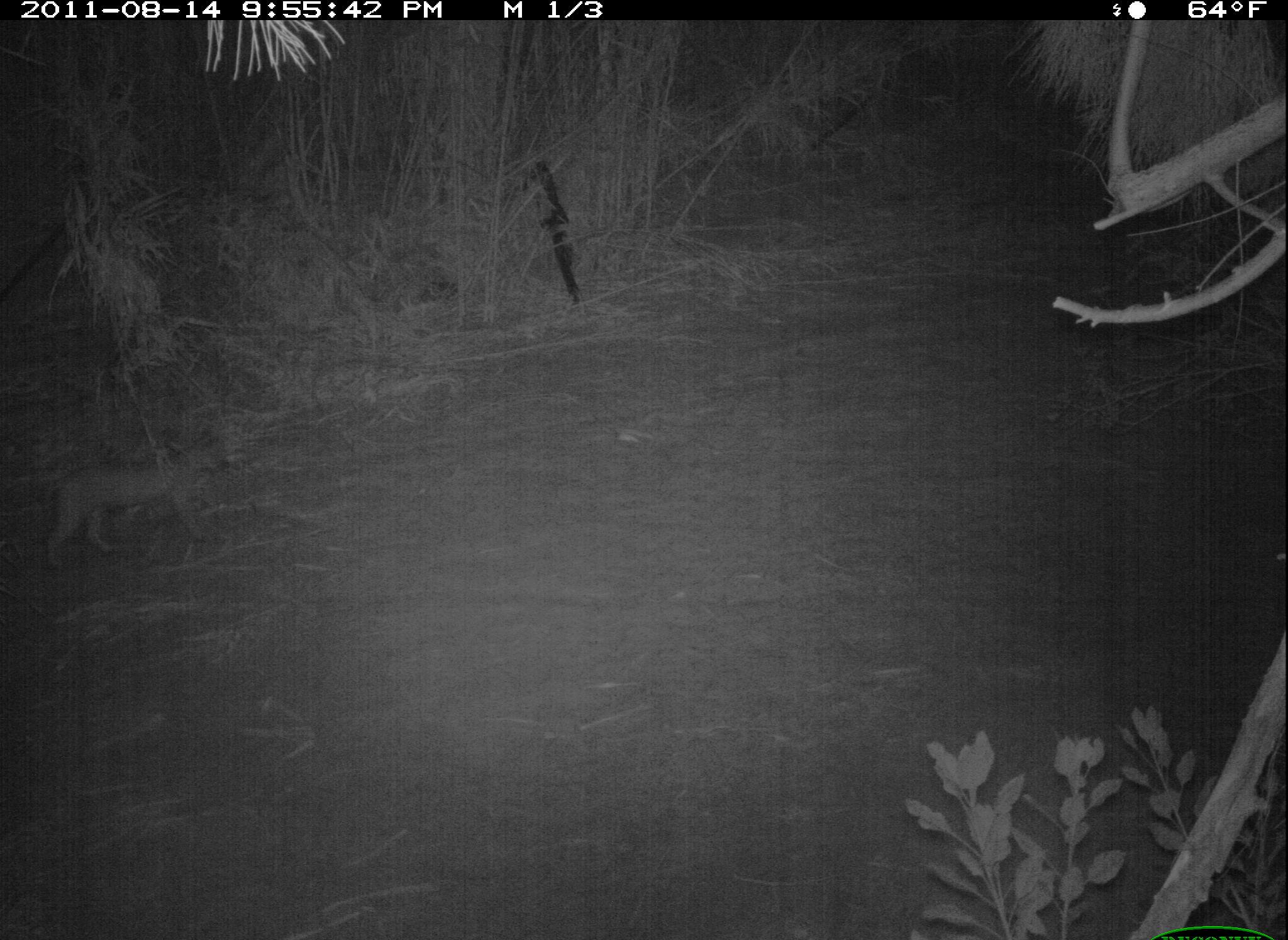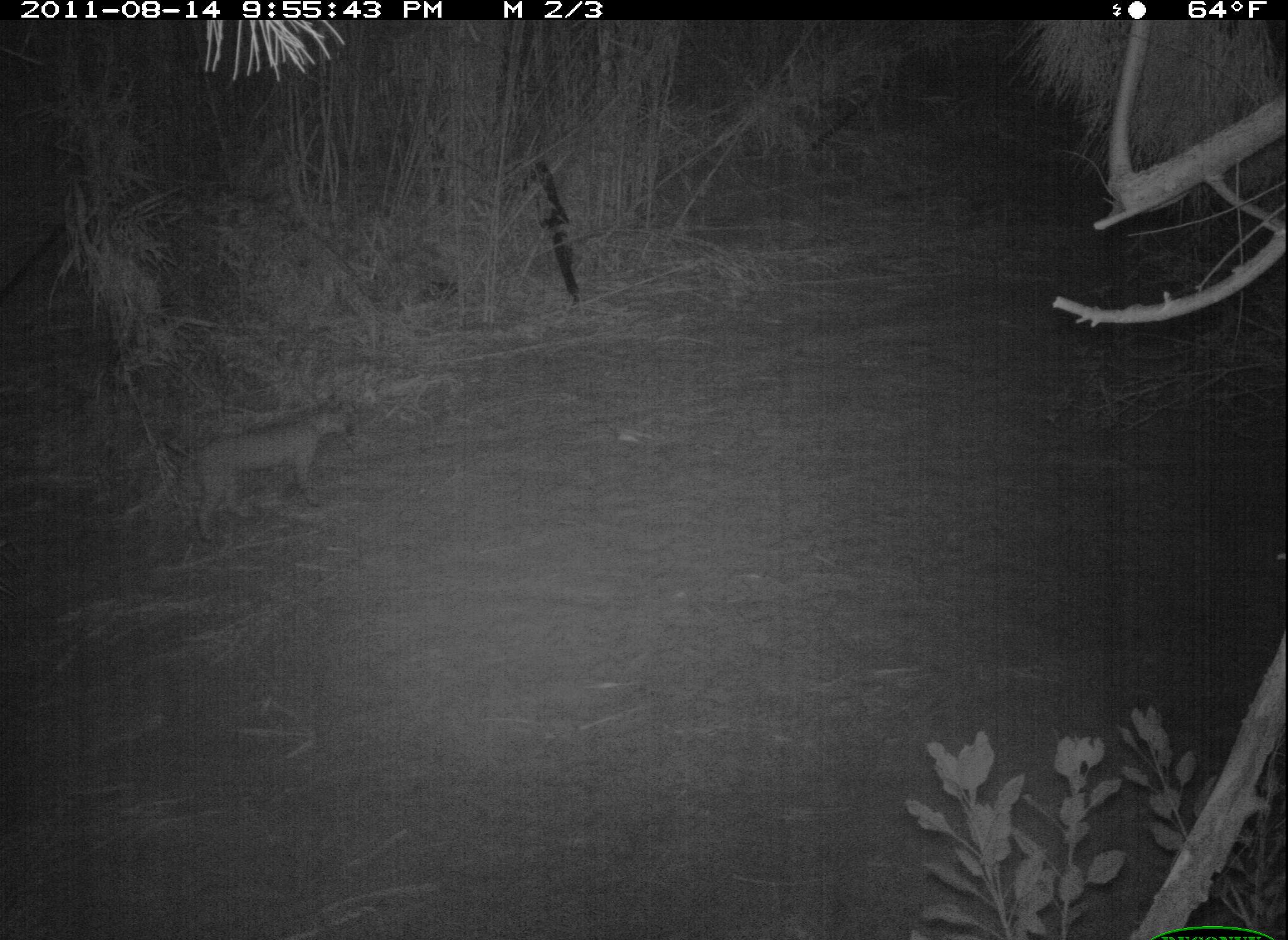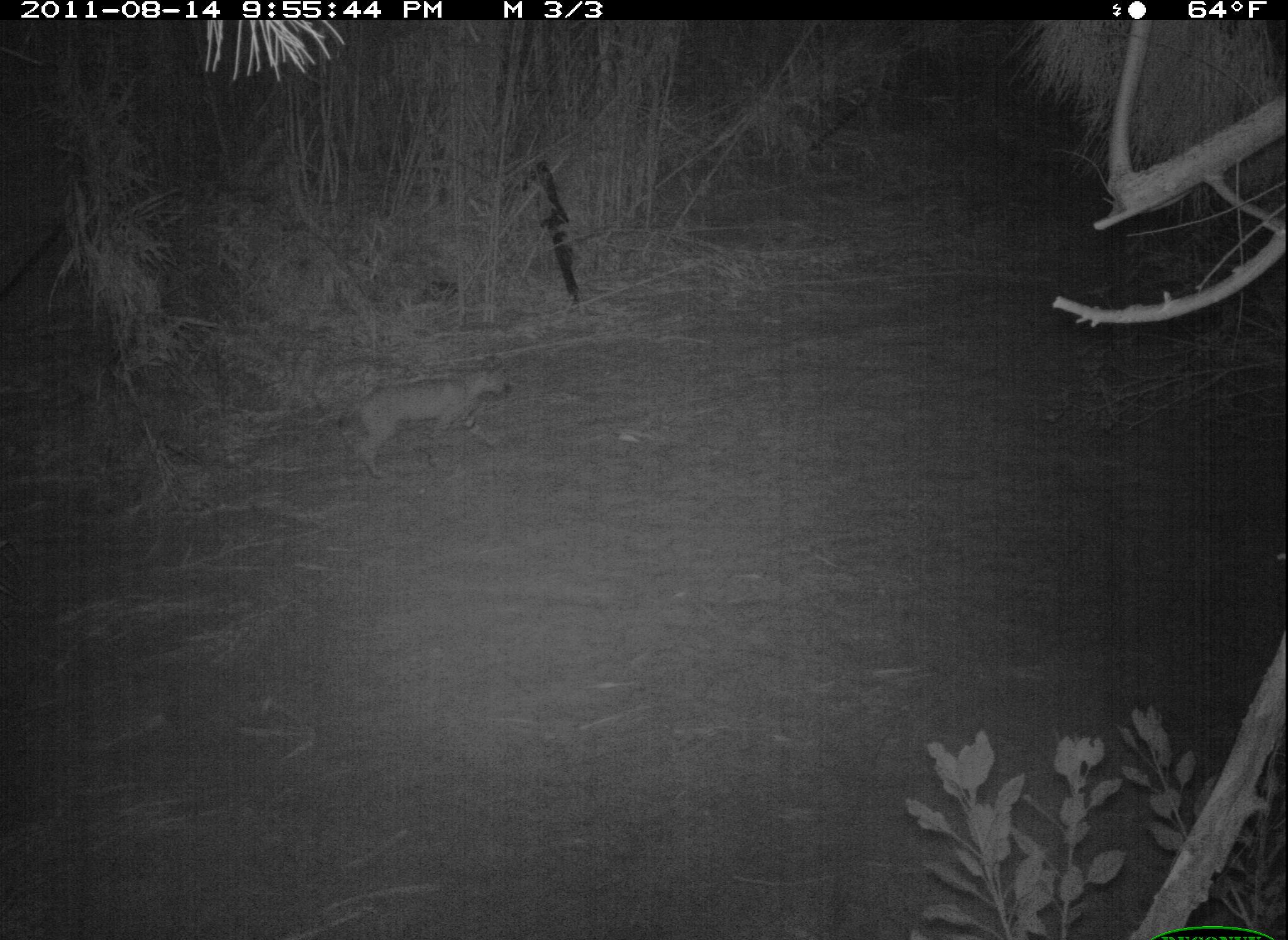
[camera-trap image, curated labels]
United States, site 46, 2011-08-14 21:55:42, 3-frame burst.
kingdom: Animalia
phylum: Chordata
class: Mammalia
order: Carnivora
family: Felidae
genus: Lynx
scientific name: Lynx rufus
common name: bobcat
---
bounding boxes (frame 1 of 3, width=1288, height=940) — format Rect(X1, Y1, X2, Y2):
bobcat: Rect(6, 416, 250, 580)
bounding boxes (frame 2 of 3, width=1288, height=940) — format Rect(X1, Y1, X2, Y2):
bobcat: Rect(143, 383, 374, 546)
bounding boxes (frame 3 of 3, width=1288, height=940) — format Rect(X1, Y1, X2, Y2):
bobcat: Rect(327, 348, 539, 486)